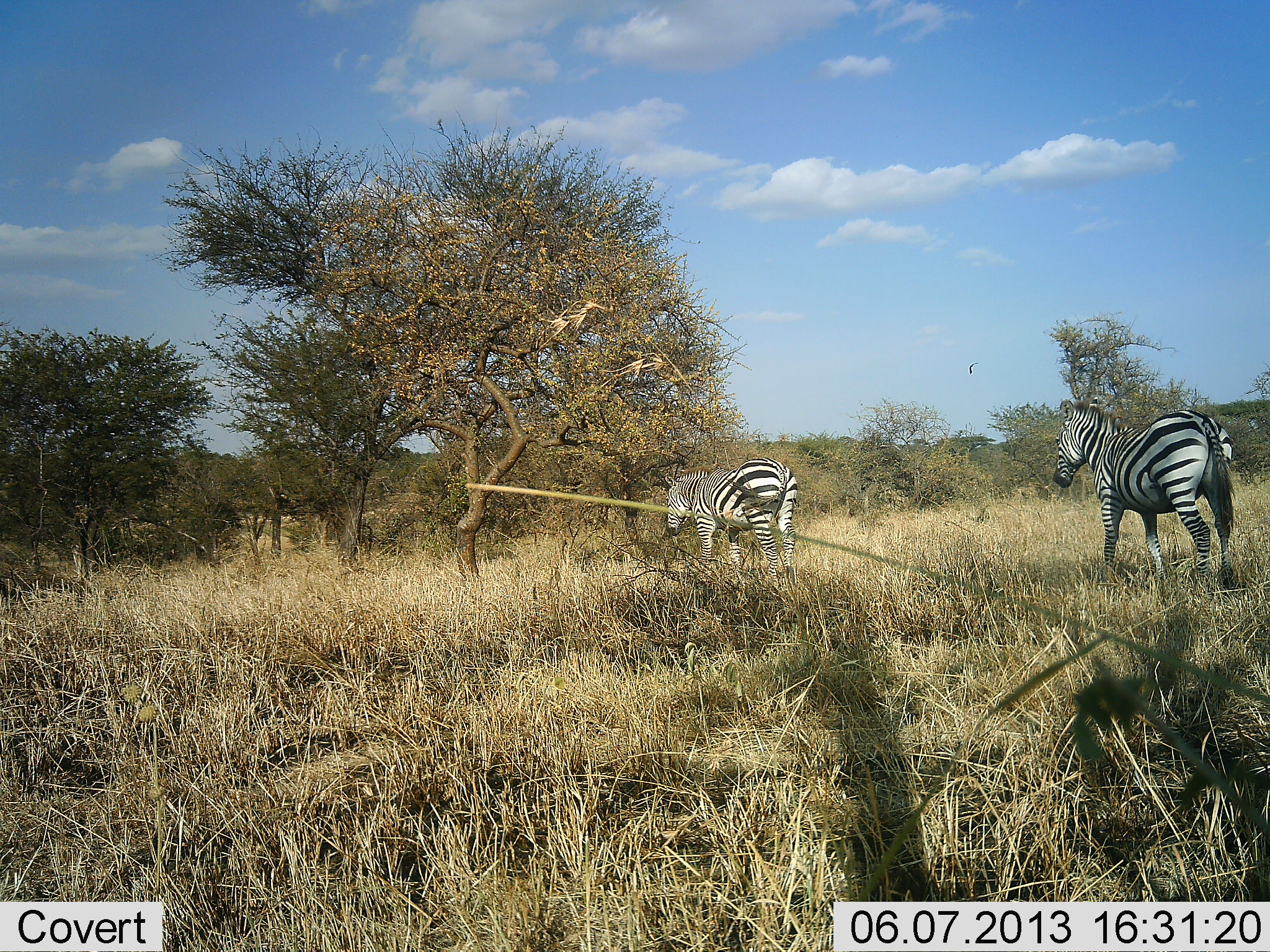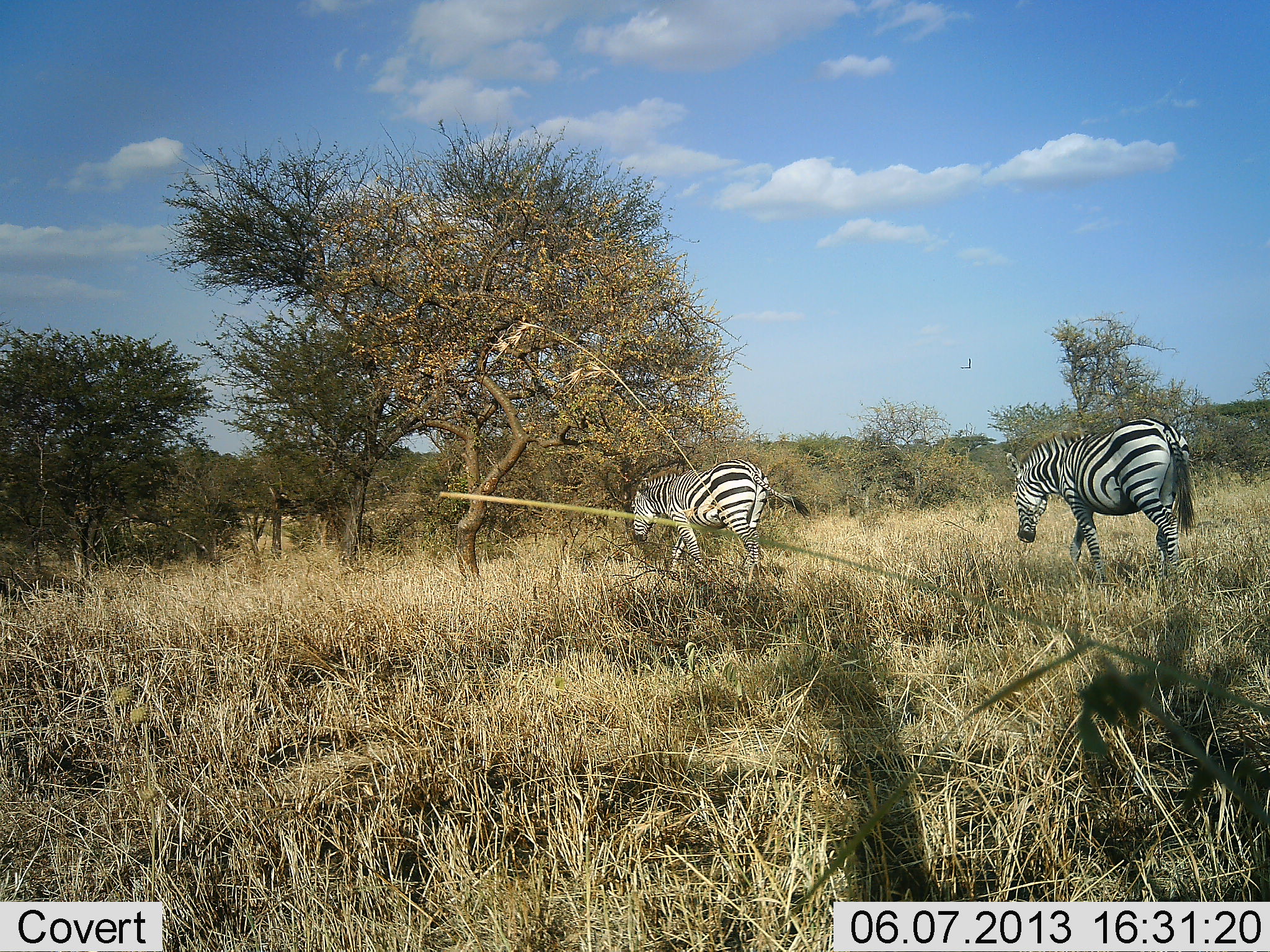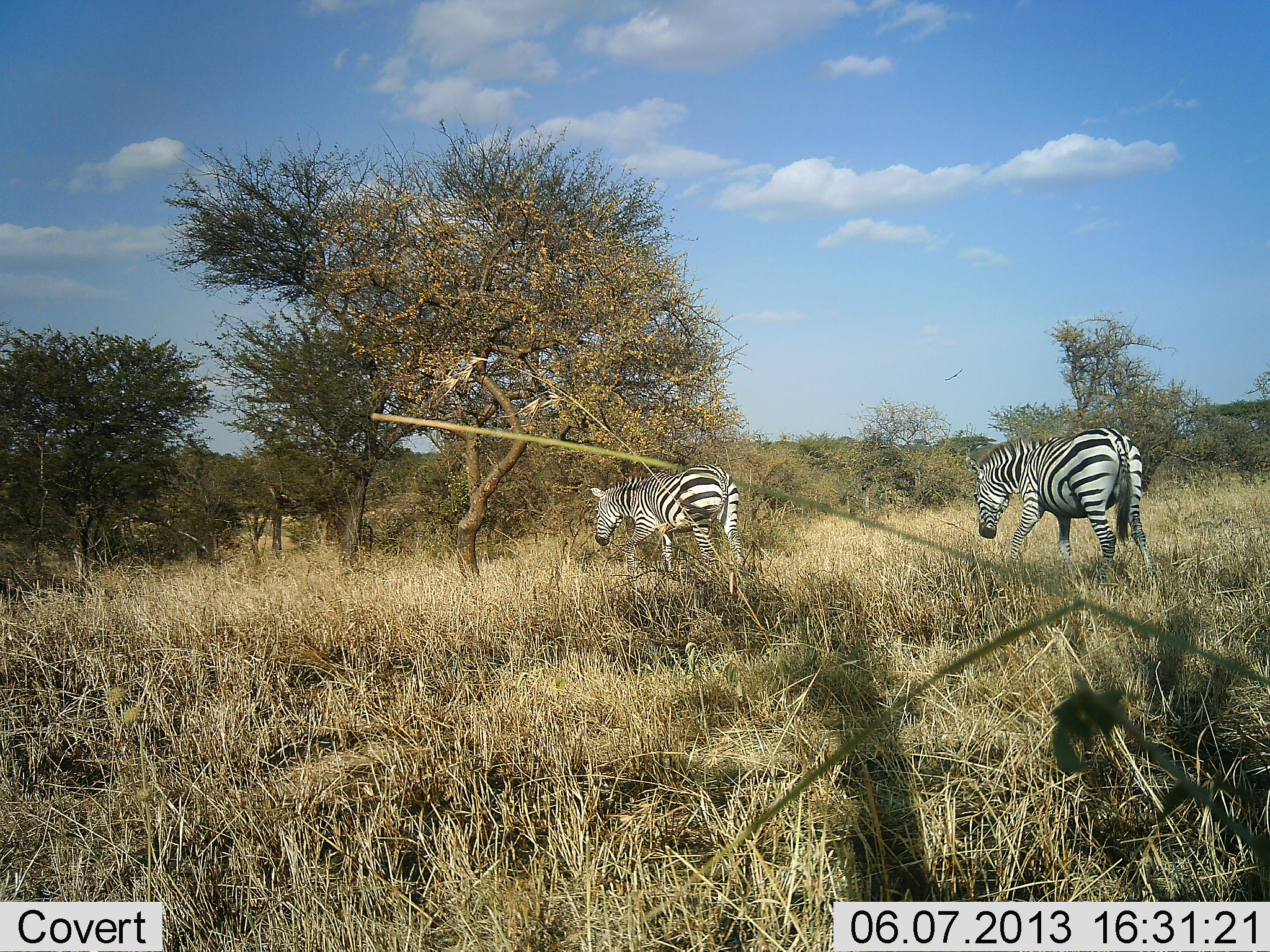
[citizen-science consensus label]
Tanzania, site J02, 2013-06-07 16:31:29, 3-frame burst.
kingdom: Animalia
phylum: Chordata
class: Mammalia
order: Perissodactyla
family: Equidae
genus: Equus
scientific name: Equus quagga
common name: plains zebra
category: zebra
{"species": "zebra (plains zebra) (Equus quagga)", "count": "2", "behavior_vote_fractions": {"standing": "7%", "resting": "0%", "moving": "97%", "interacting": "3%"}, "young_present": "0%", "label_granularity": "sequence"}